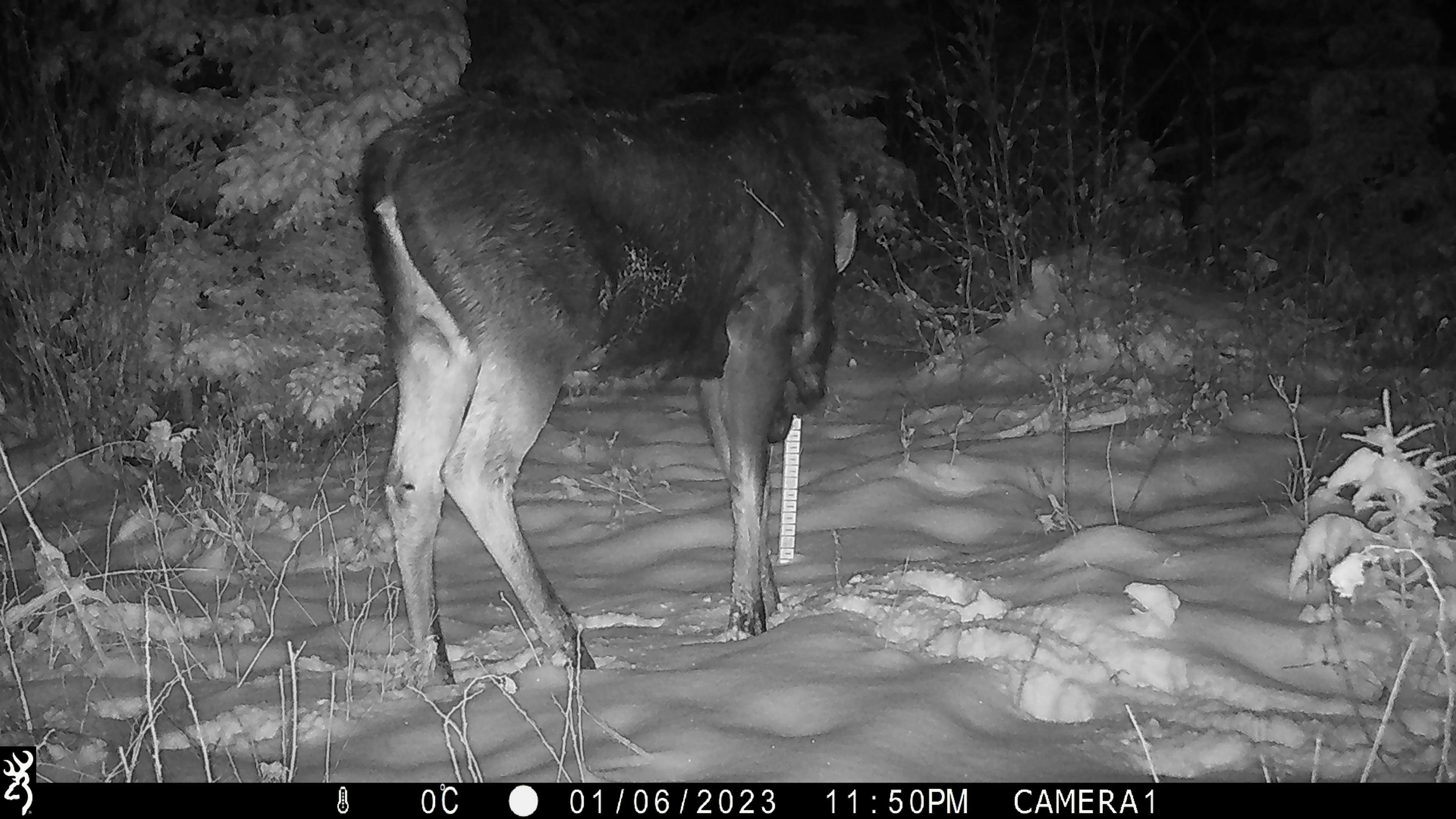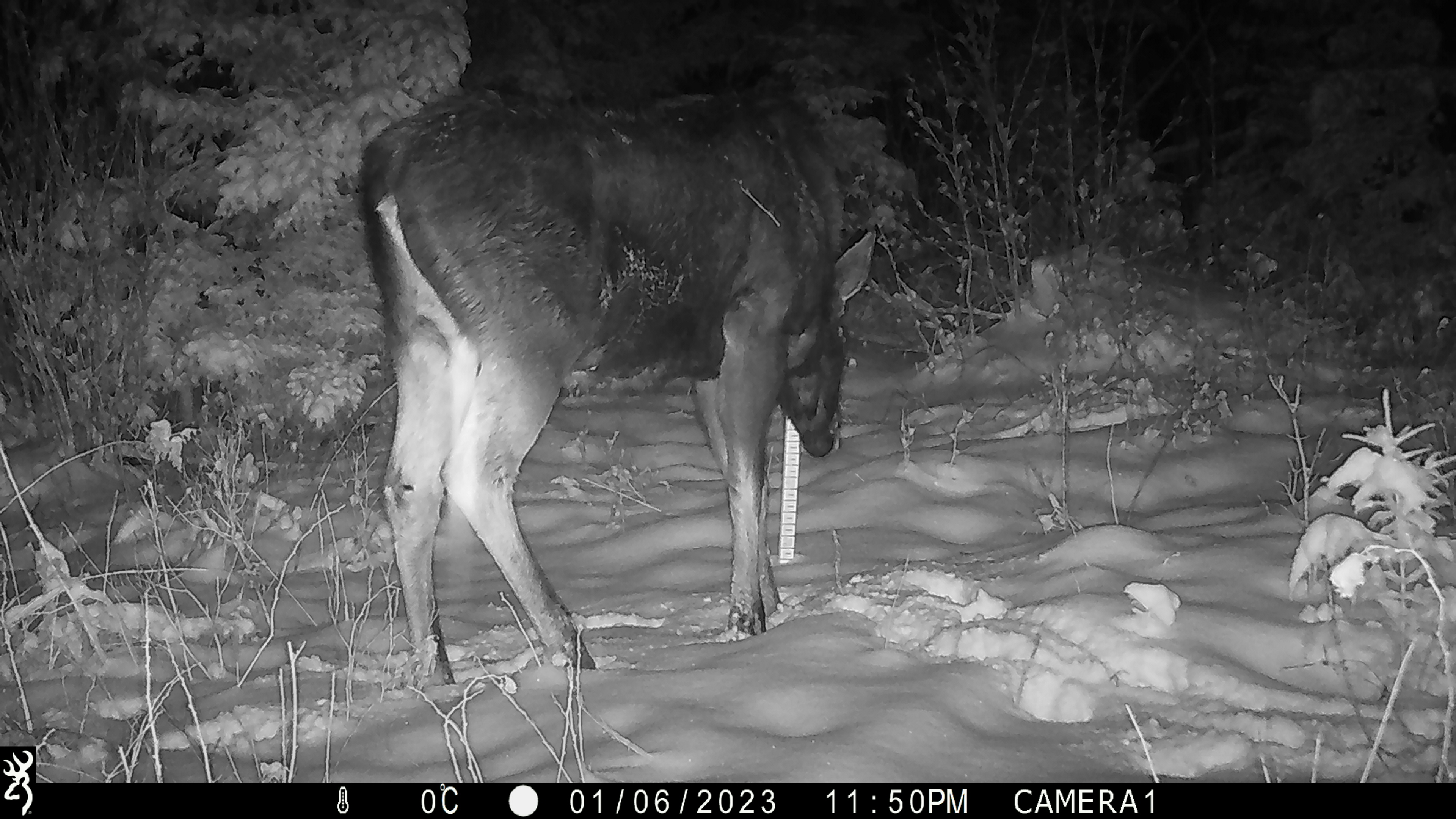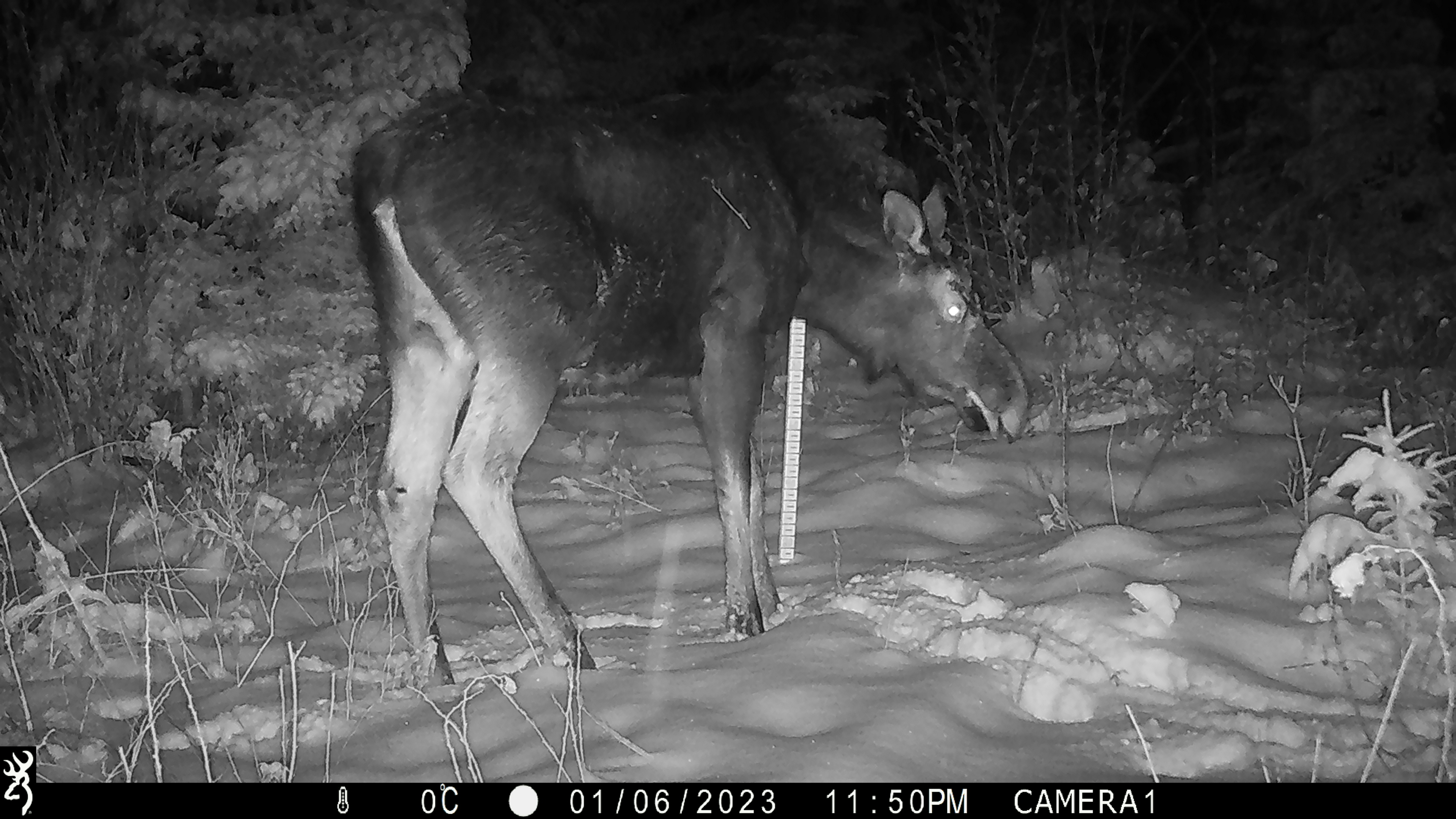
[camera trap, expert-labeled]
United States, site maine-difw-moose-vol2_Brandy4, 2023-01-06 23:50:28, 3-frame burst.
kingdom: Animalia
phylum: Chordata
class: Mammalia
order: Artiodactyla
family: Cervidae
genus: Alces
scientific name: Alces alces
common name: moose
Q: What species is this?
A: Moose (Alces alces).